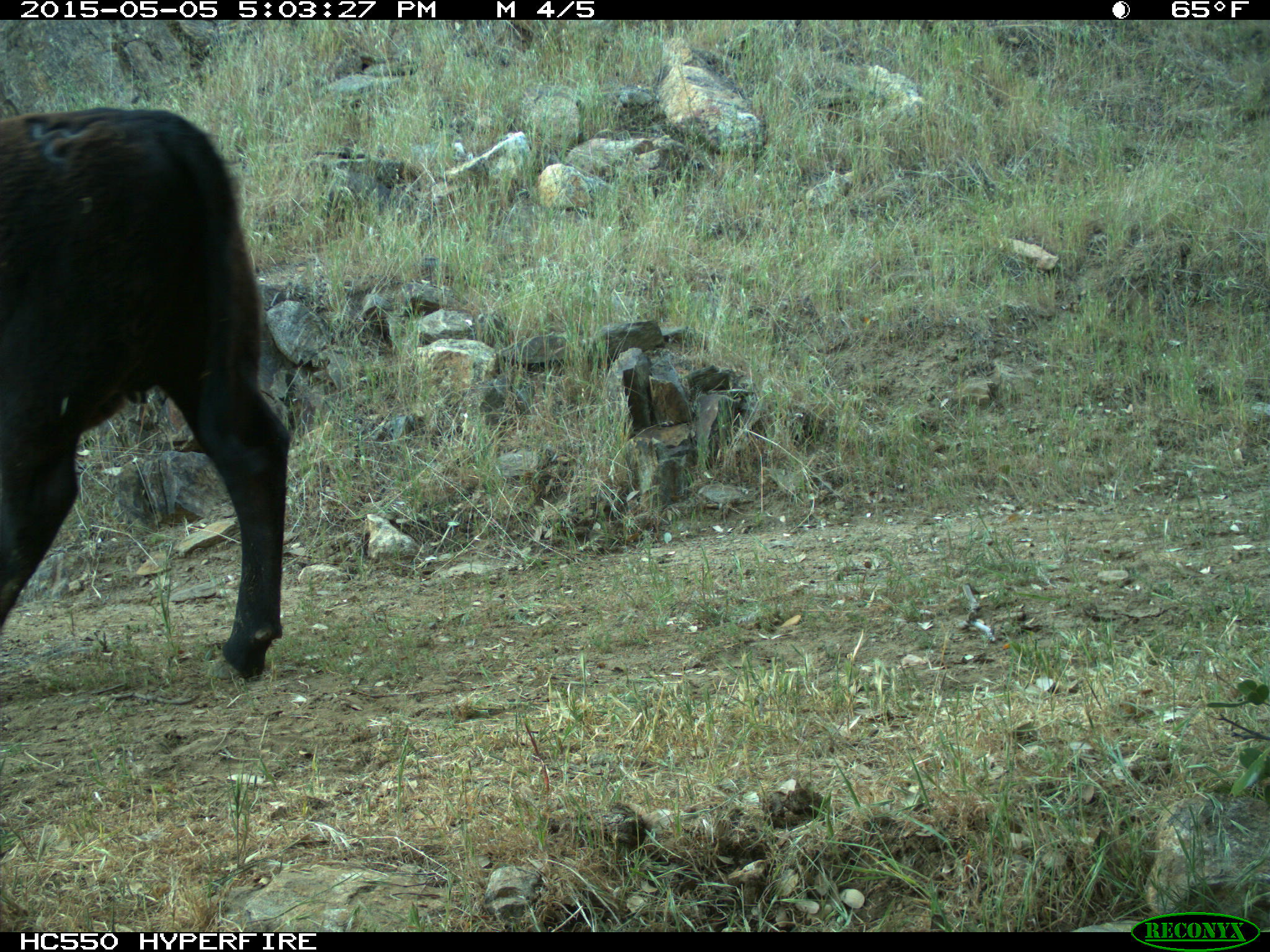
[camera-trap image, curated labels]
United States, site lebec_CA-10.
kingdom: Animalia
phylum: Chordata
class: Mammalia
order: Artiodactyla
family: Bovidae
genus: Bos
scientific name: Bos taurus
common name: domestic cow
Bos taurus (domestic cow).